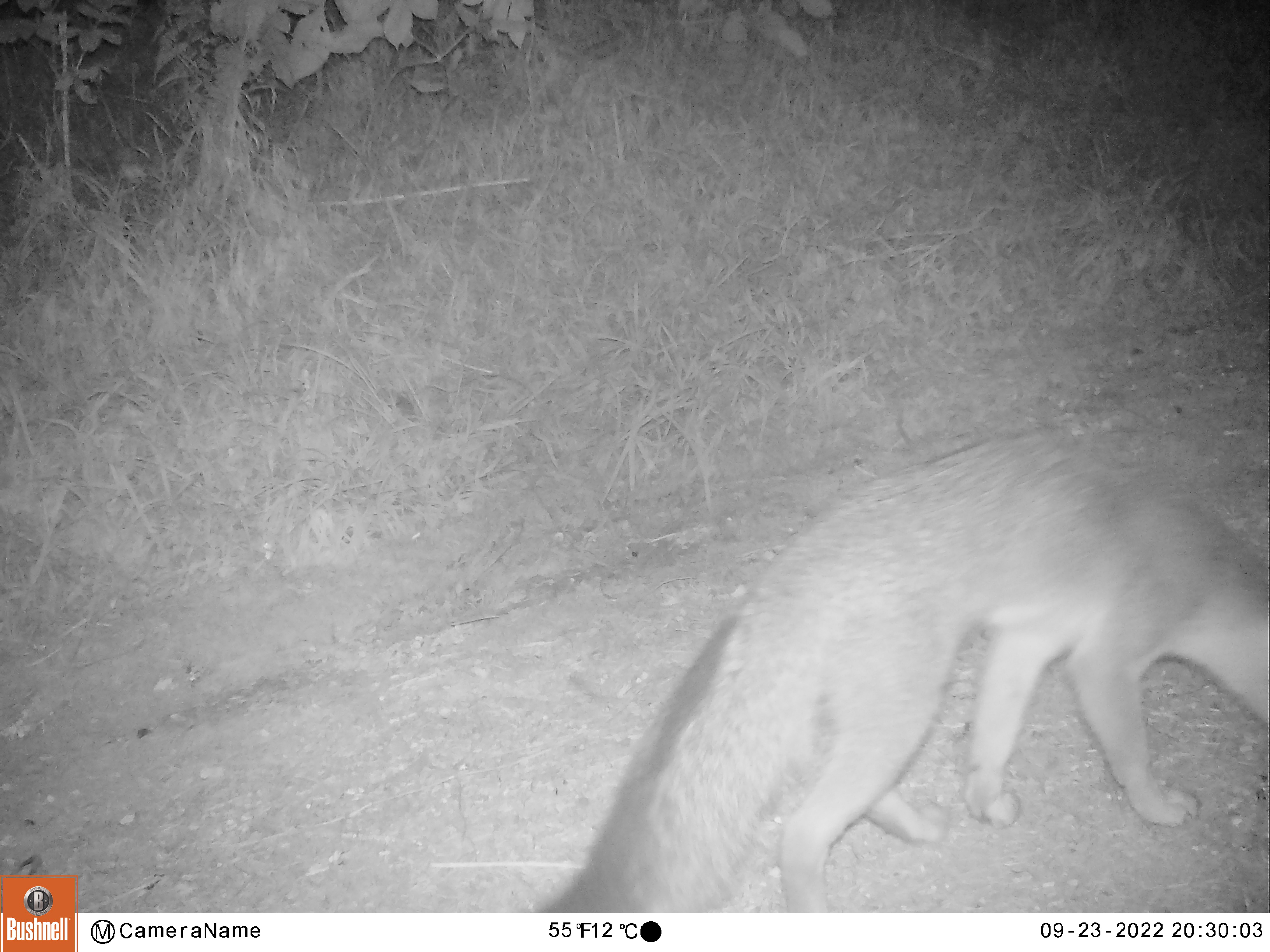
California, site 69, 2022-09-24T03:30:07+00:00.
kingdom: Animalia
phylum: Chordata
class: Mammalia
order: Carnivora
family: Canidae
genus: Urocyon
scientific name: Urocyon cinereoargenteus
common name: gray fox